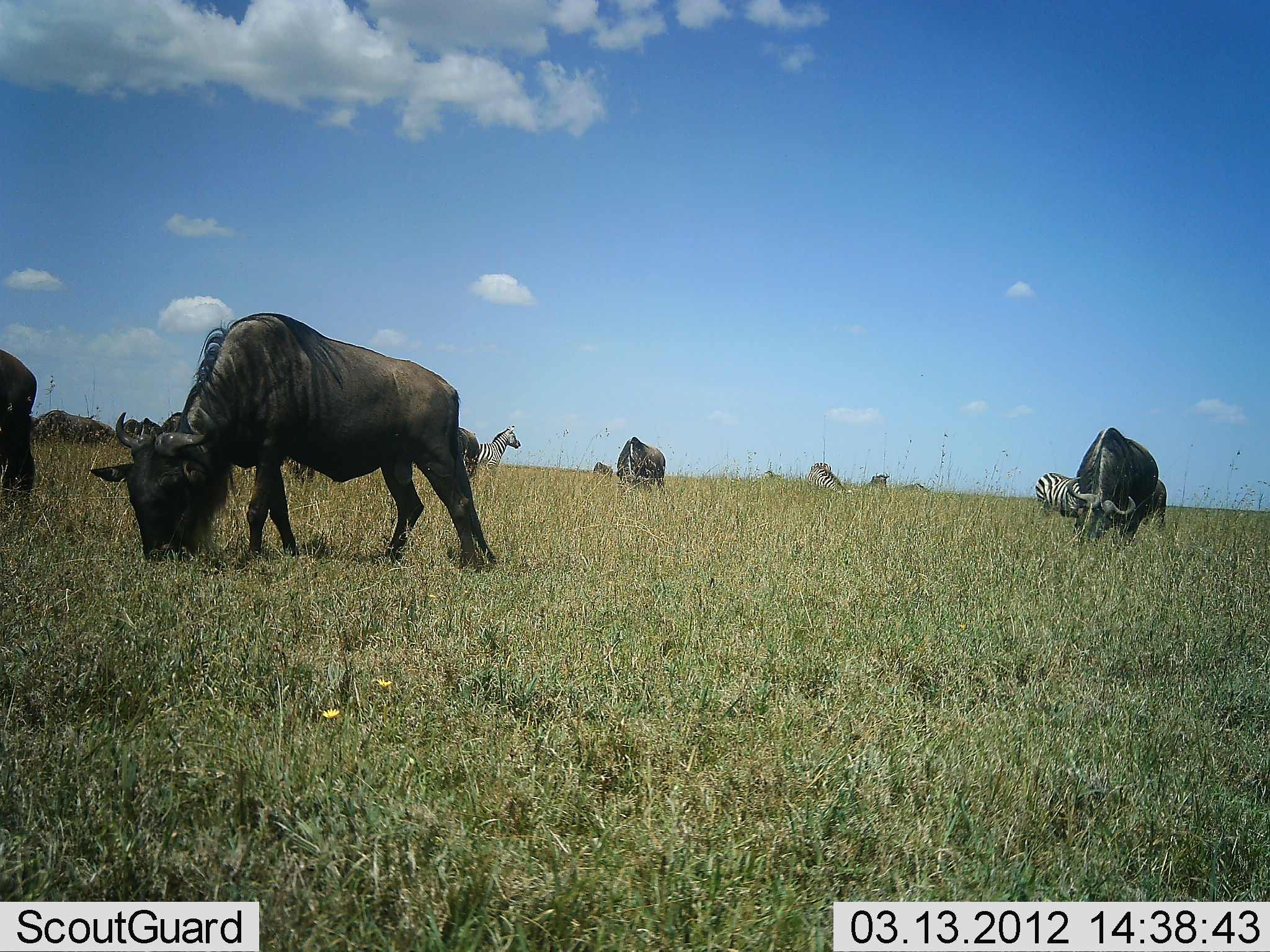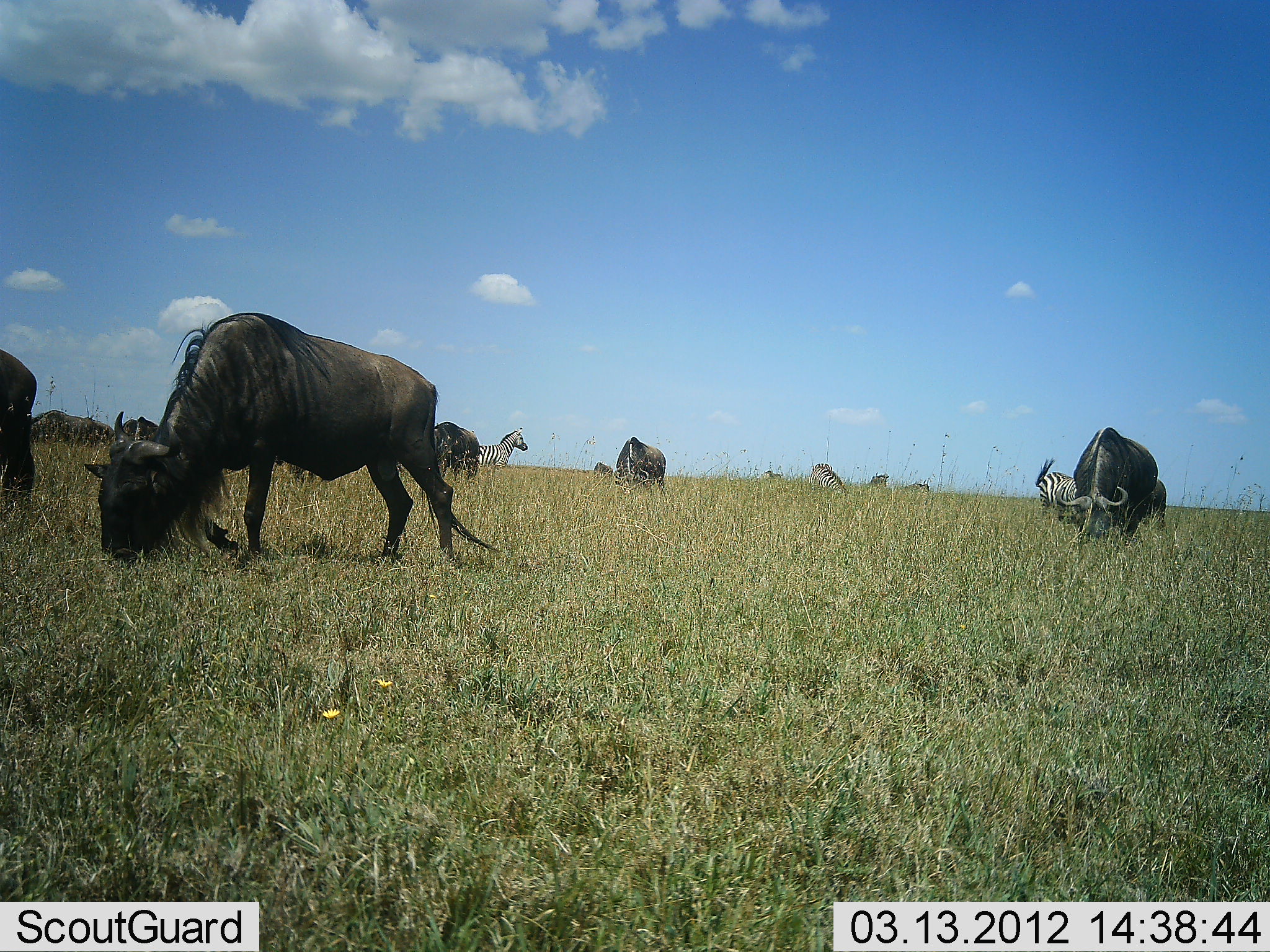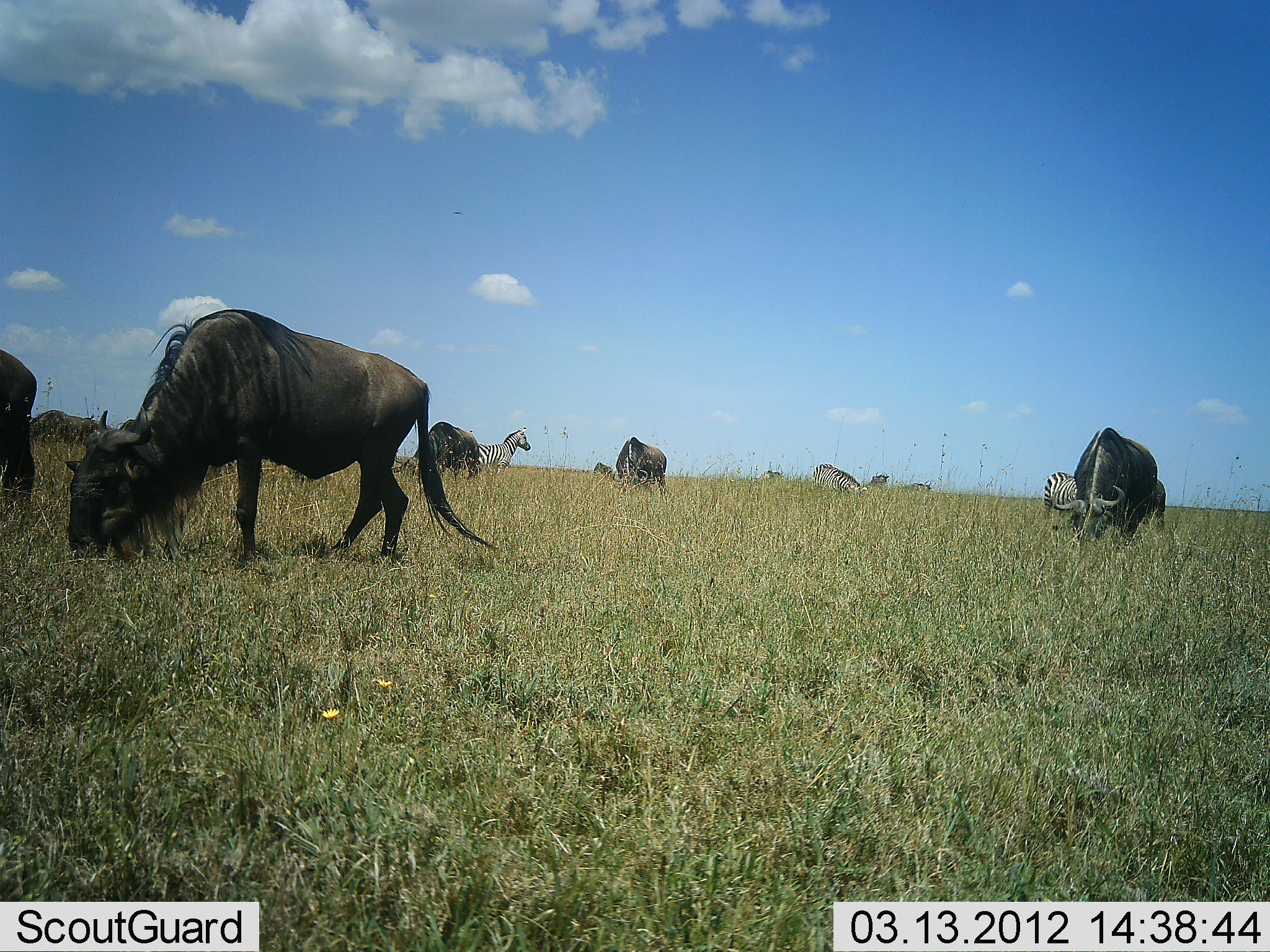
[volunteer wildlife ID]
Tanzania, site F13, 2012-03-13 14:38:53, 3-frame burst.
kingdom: Animalia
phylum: Chordata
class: Mammalia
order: Artiodactyla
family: Bovidae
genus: Connochaetes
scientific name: Connochaetes taurinus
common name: blue wildebeest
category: wildebeest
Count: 6.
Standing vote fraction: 21%.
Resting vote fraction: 0%.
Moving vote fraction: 8%.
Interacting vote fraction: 0%.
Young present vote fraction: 0%.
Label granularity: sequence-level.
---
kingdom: Animalia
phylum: Chordata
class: Mammalia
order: Perissodactyla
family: Equidae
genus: Equus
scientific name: Equus quagga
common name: plains zebra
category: zebra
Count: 3.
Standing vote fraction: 55%.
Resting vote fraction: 0%.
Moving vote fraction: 9%.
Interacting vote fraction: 0%.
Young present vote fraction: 0%.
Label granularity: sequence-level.